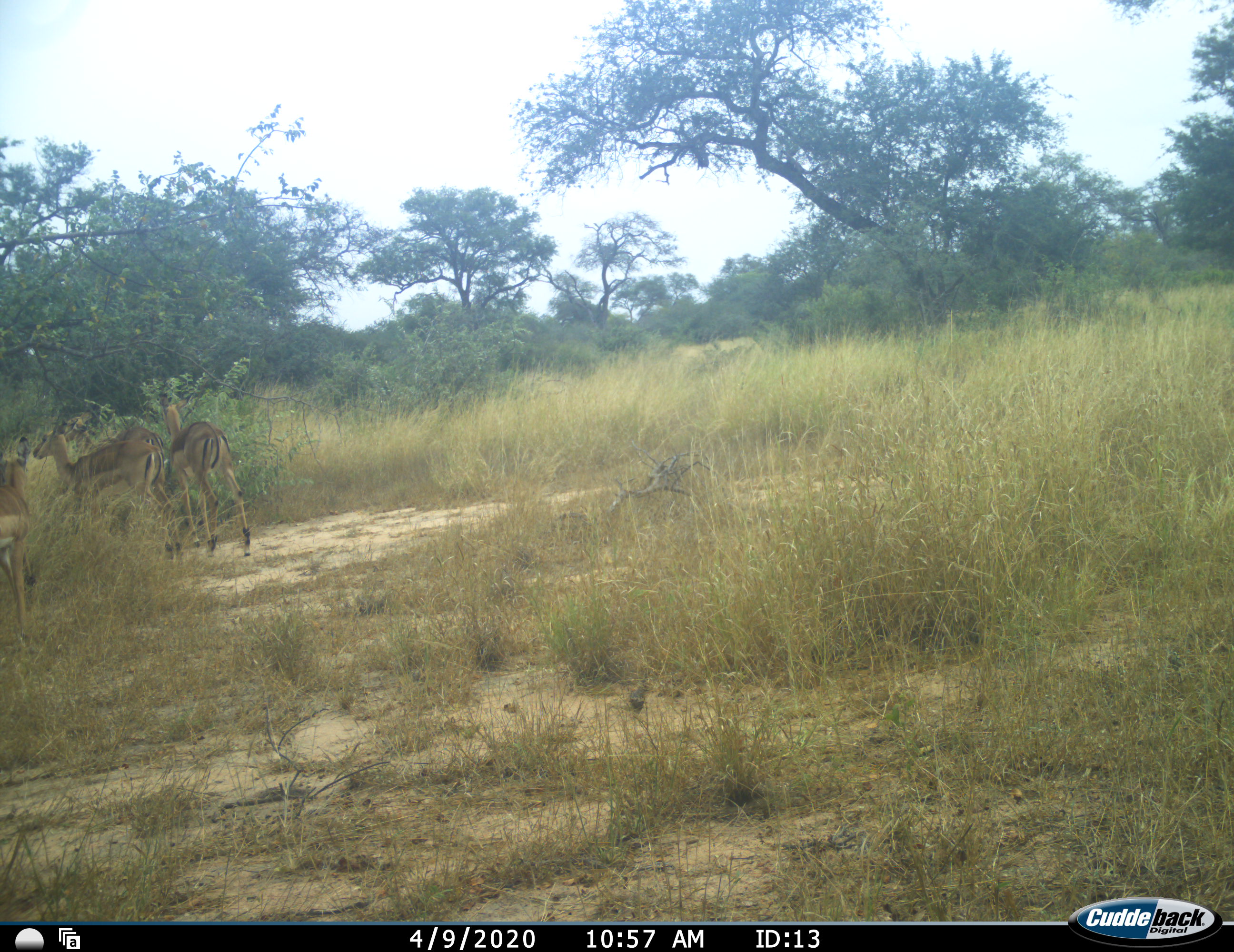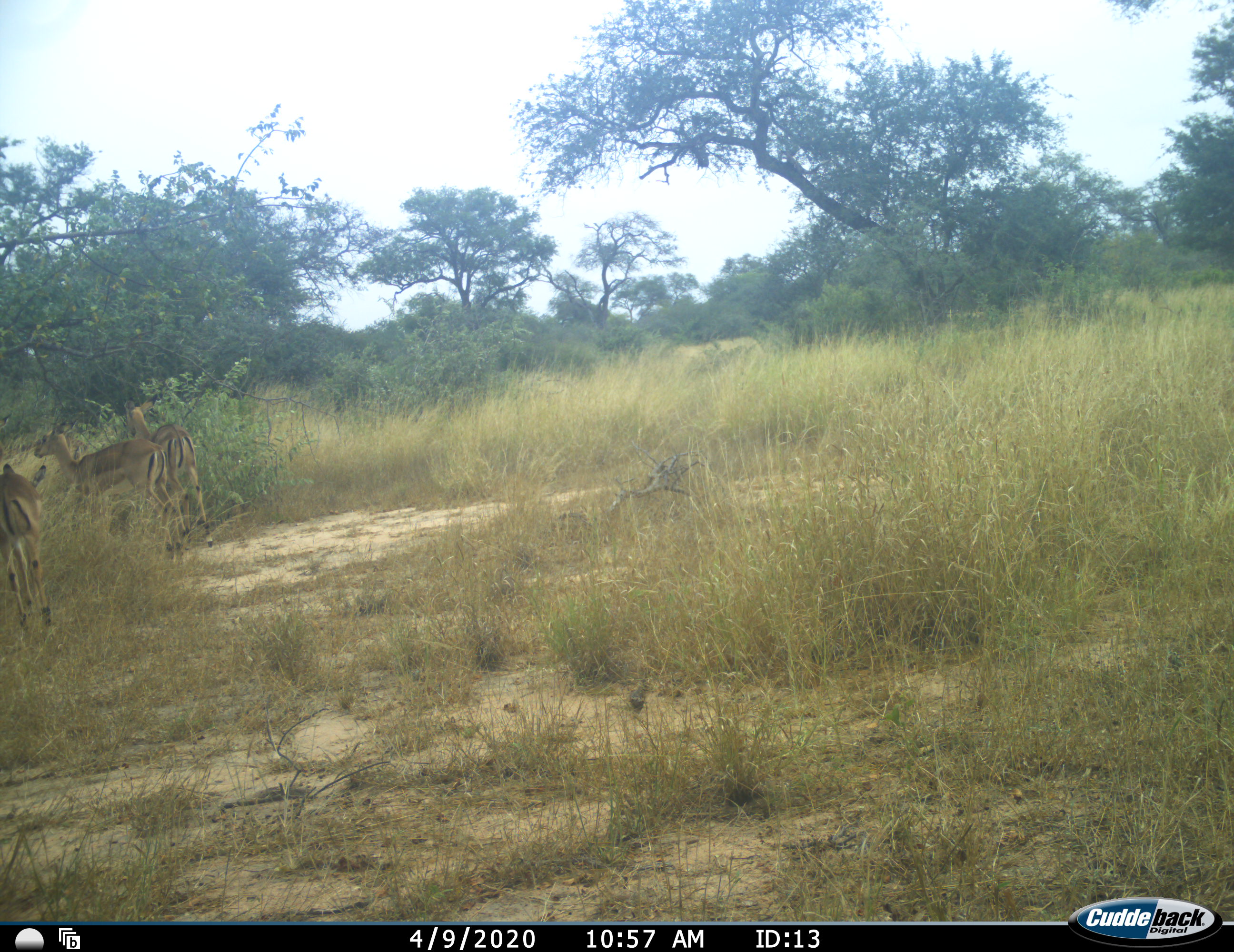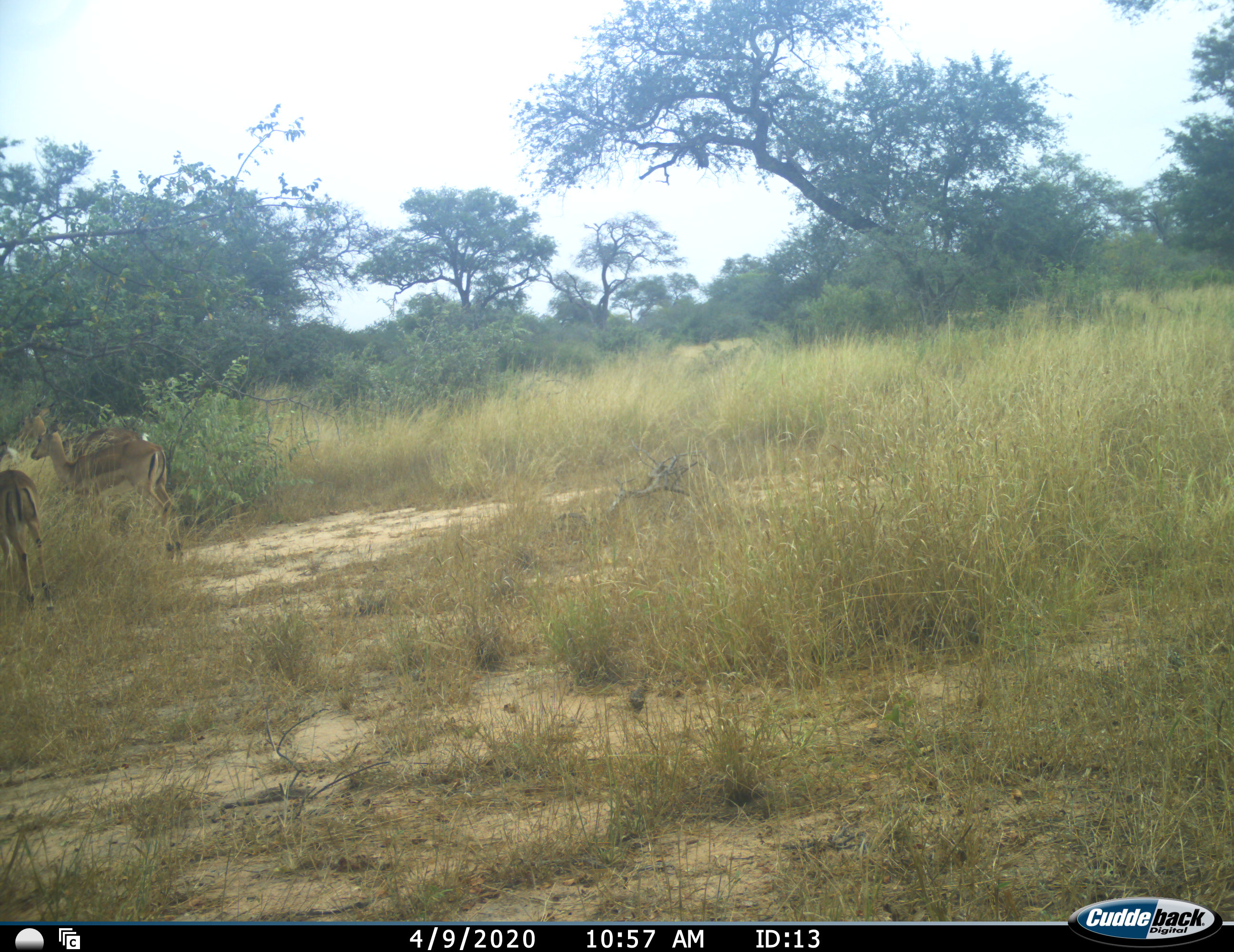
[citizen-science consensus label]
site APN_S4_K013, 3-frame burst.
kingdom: Animalia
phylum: Chordata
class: Mammalia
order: Artiodactyla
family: Bovidae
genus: Aepyceros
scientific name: Aepyceros melampus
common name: impala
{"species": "impala (Aepyceros melampus)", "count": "4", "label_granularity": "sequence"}